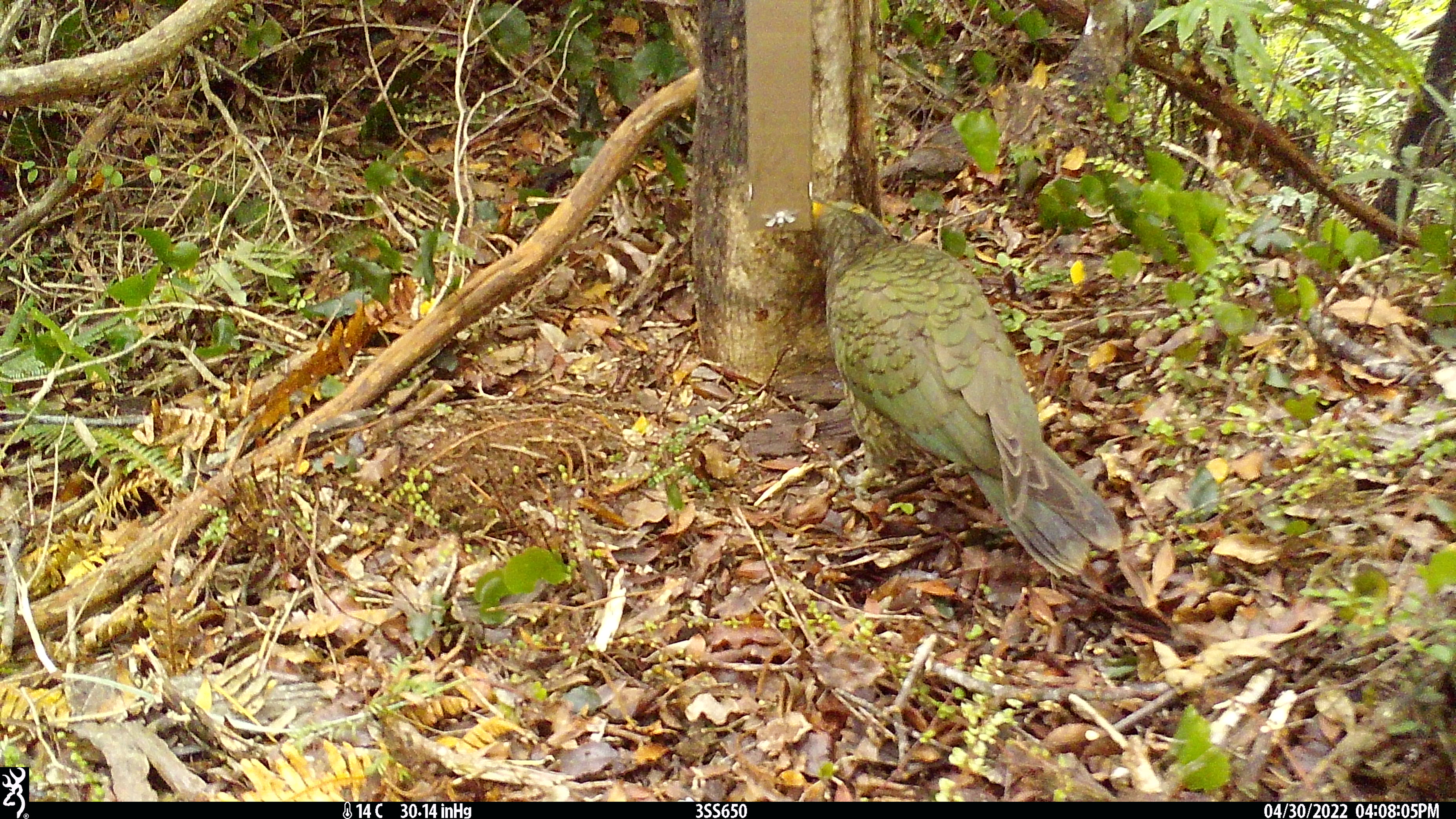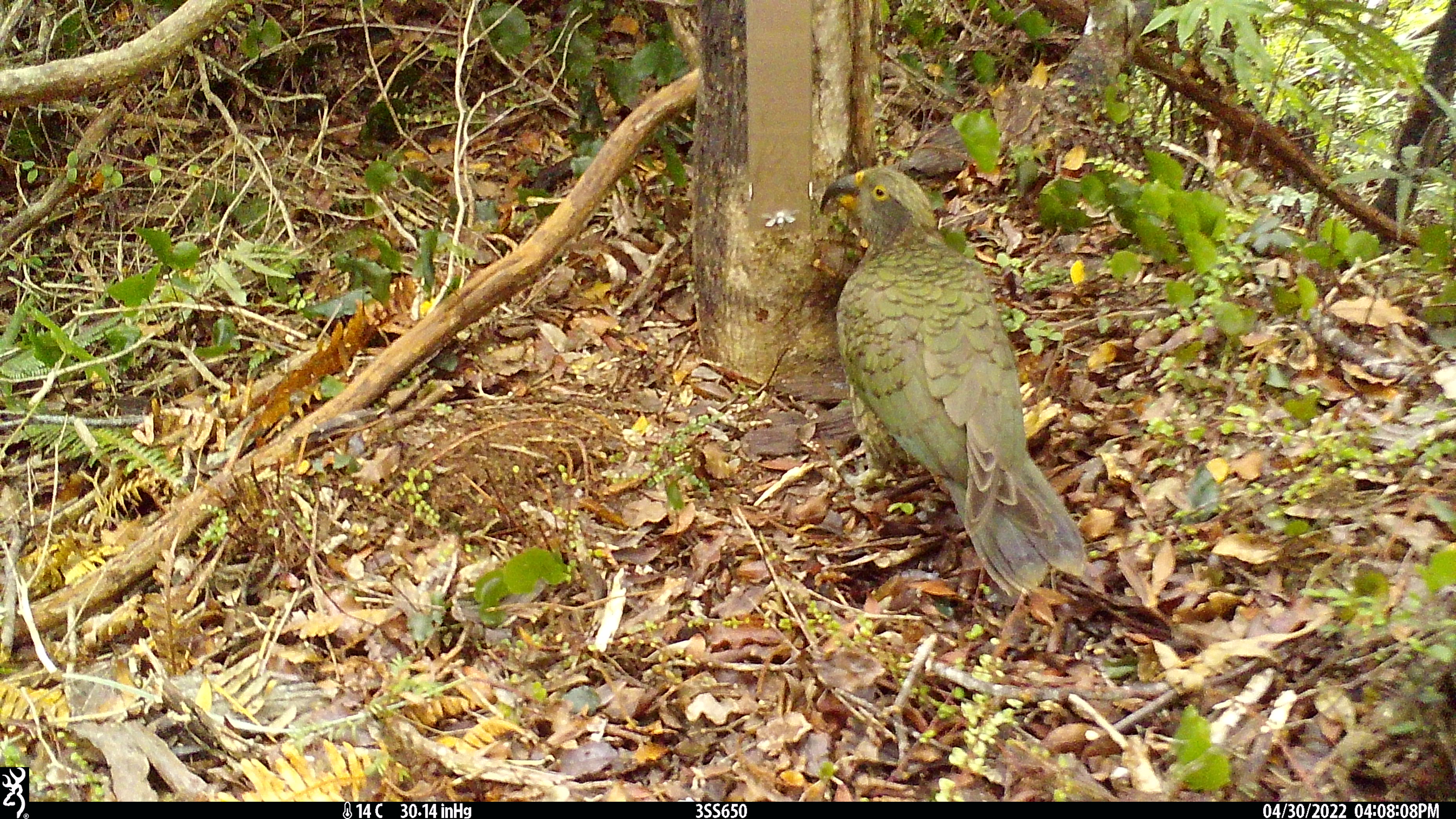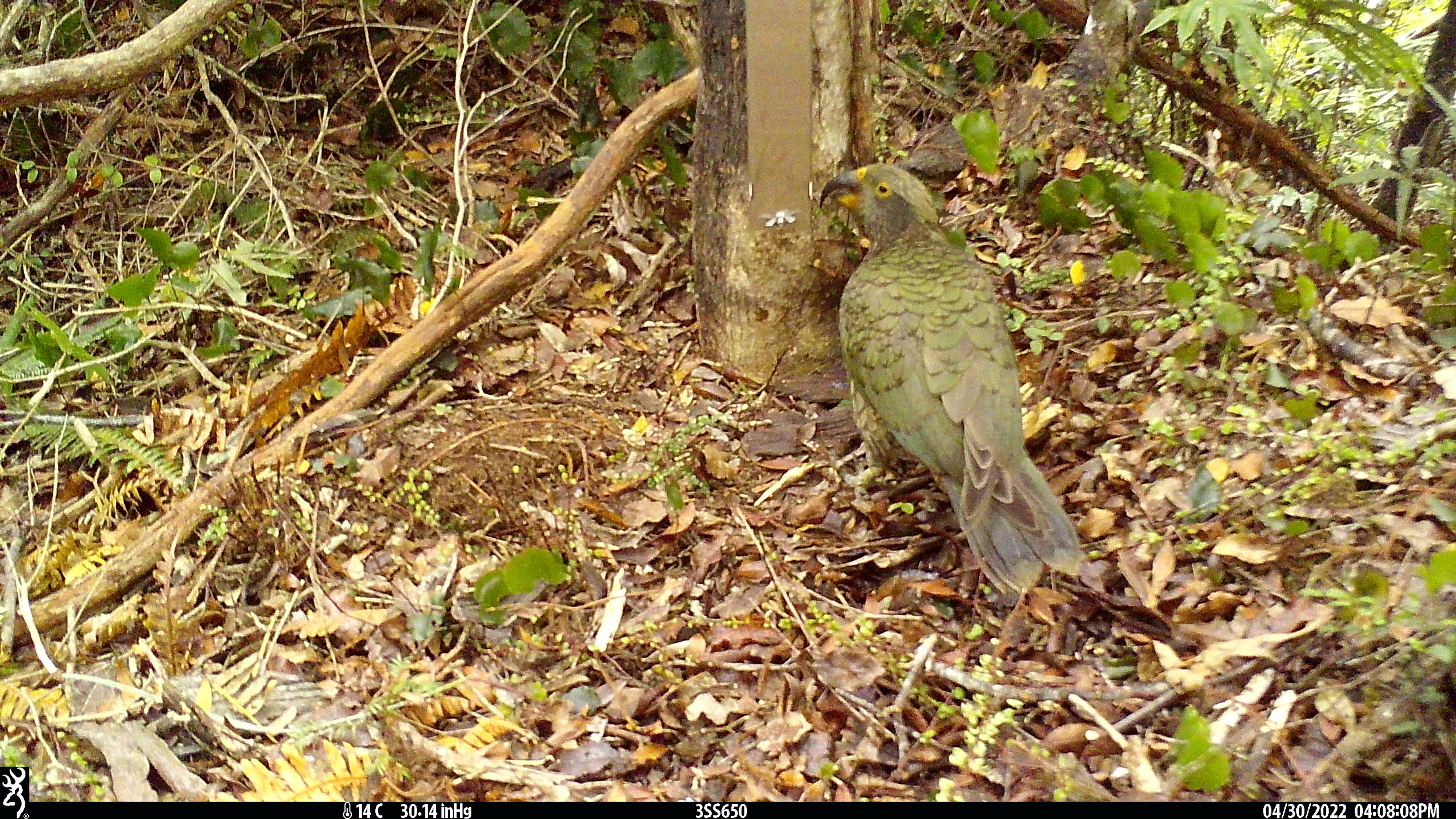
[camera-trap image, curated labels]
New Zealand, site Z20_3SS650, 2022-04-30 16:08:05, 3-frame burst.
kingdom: Animalia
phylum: Chordata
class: Aves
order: Psittaciformes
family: Strigopidae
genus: Nestor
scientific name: Nestor notabilis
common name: kea